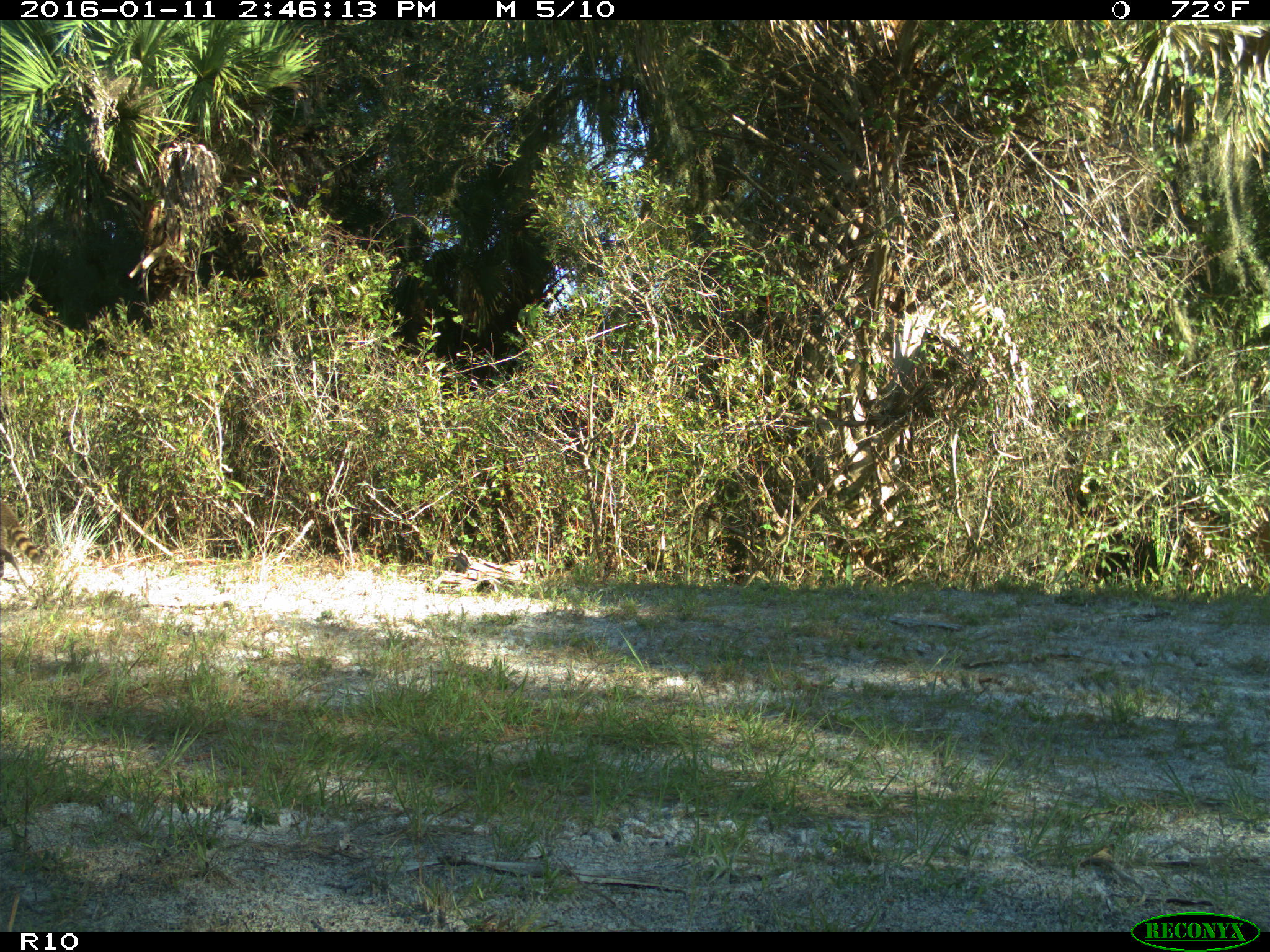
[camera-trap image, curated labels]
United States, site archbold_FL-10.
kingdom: Animalia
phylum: Chordata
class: Mammalia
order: Carnivora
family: Procyonidae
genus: Procyon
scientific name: Procyon lotor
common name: common raccoon